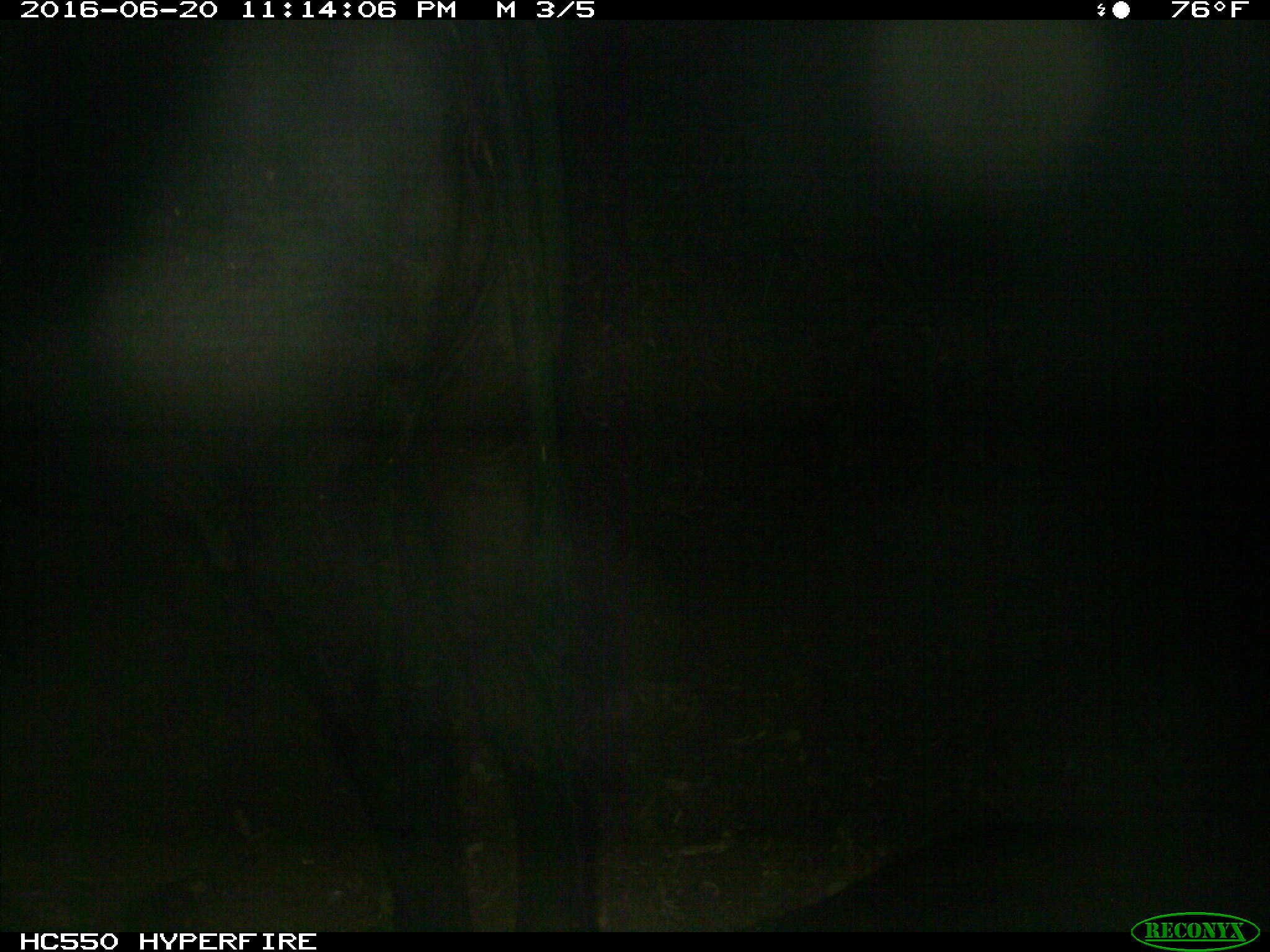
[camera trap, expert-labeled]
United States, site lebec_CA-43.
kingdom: Animalia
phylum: Chordata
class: Mammalia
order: Artiodactyla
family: Bovidae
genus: Bos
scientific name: Bos taurus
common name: domestic cow